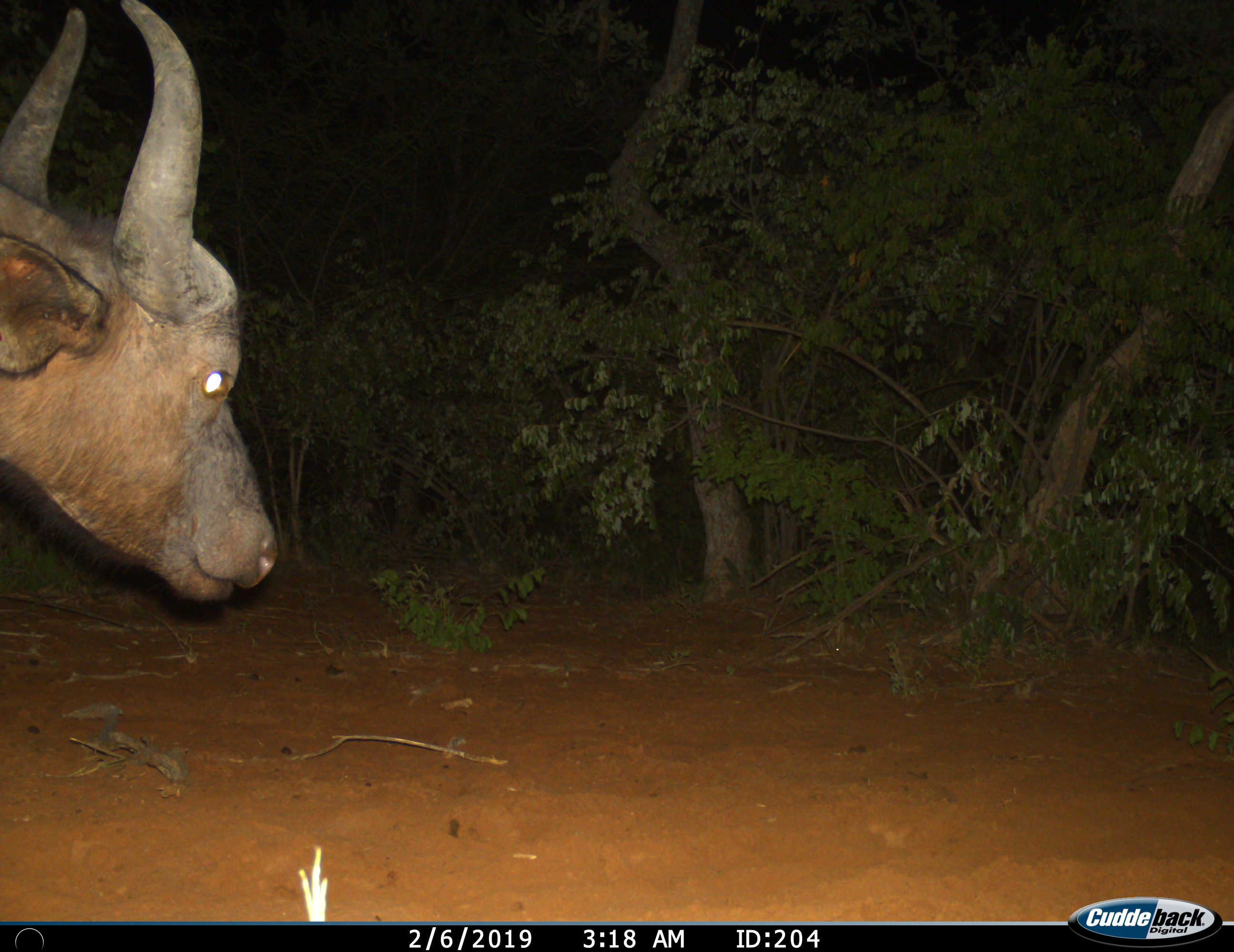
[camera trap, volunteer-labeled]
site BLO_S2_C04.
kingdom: Animalia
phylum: Chordata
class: Mammalia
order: Artiodactyla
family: Bovidae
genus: Syncerus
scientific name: Syncerus caffer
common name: african buffalo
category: buffalo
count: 1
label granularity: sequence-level